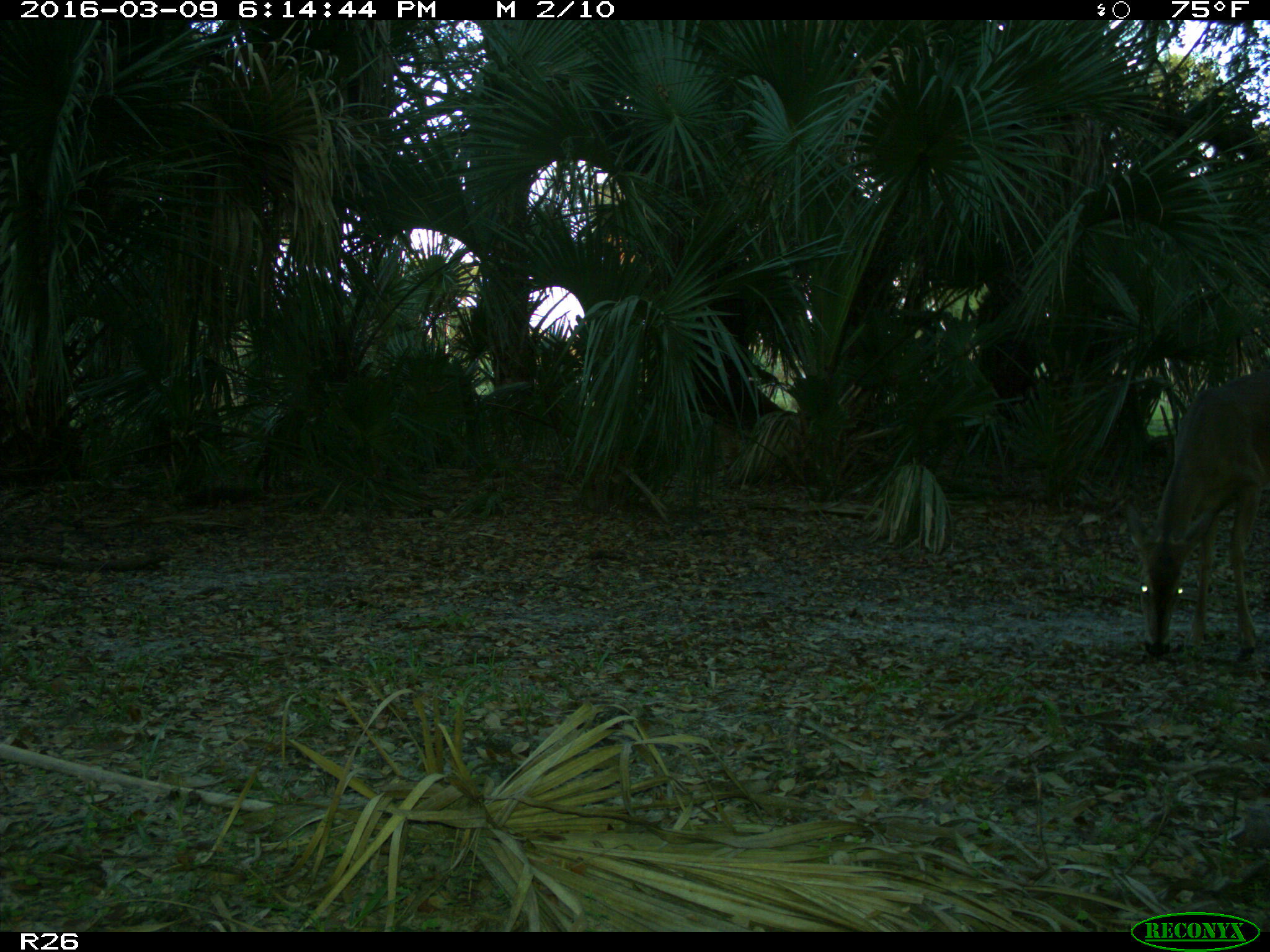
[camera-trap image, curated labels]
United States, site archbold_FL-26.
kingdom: Animalia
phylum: Chordata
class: Mammalia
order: Artiodactyla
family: Cervidae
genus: Odocoileus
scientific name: Odocoileus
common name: deer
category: unidentified deer